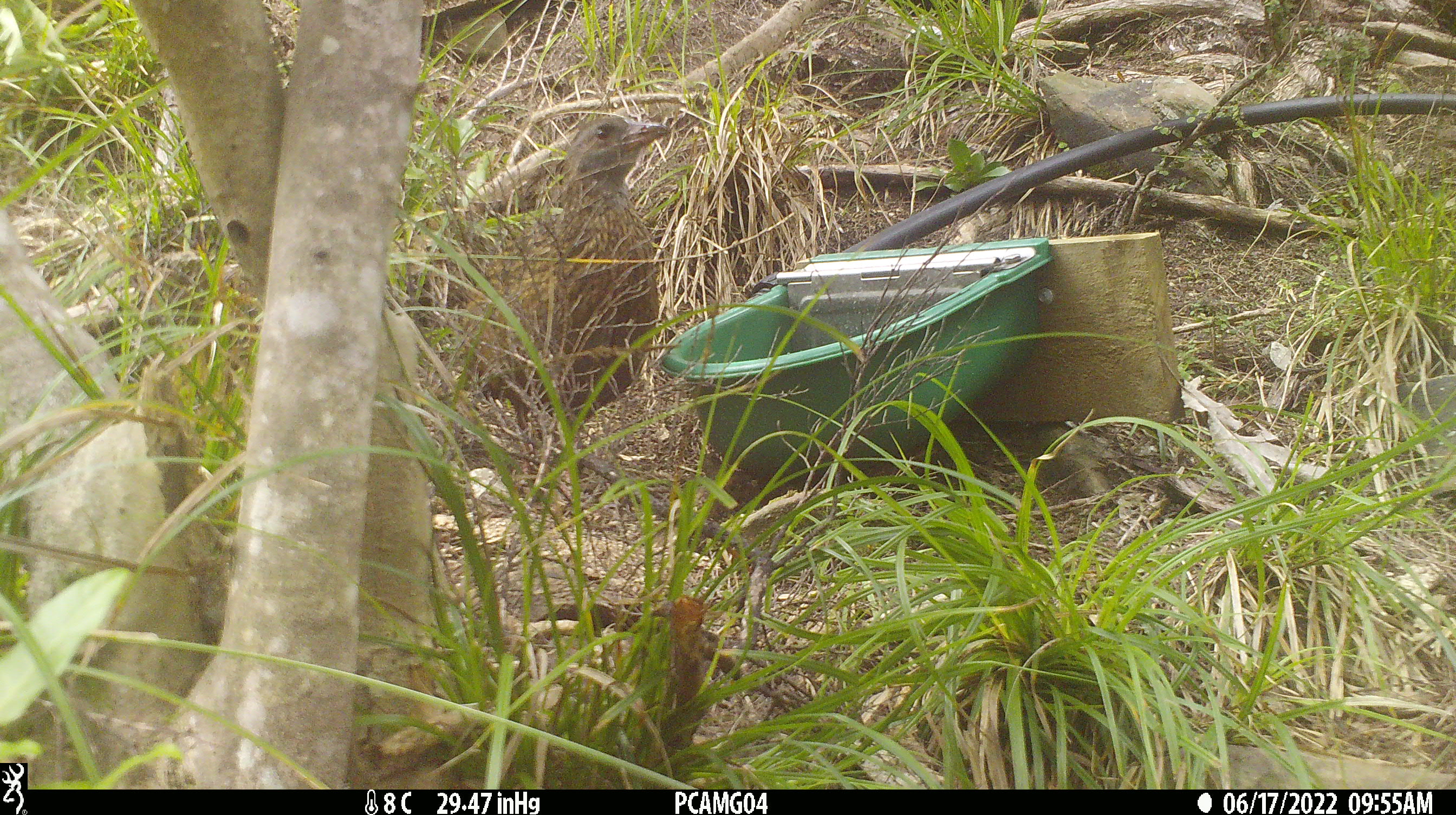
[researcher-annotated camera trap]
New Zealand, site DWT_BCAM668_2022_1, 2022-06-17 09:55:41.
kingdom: Animalia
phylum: Chordata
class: Aves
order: Gruiformes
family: Rallidae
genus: Gallirallus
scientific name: Gallirallus australis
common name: weka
Weka (Gallirallus australis).